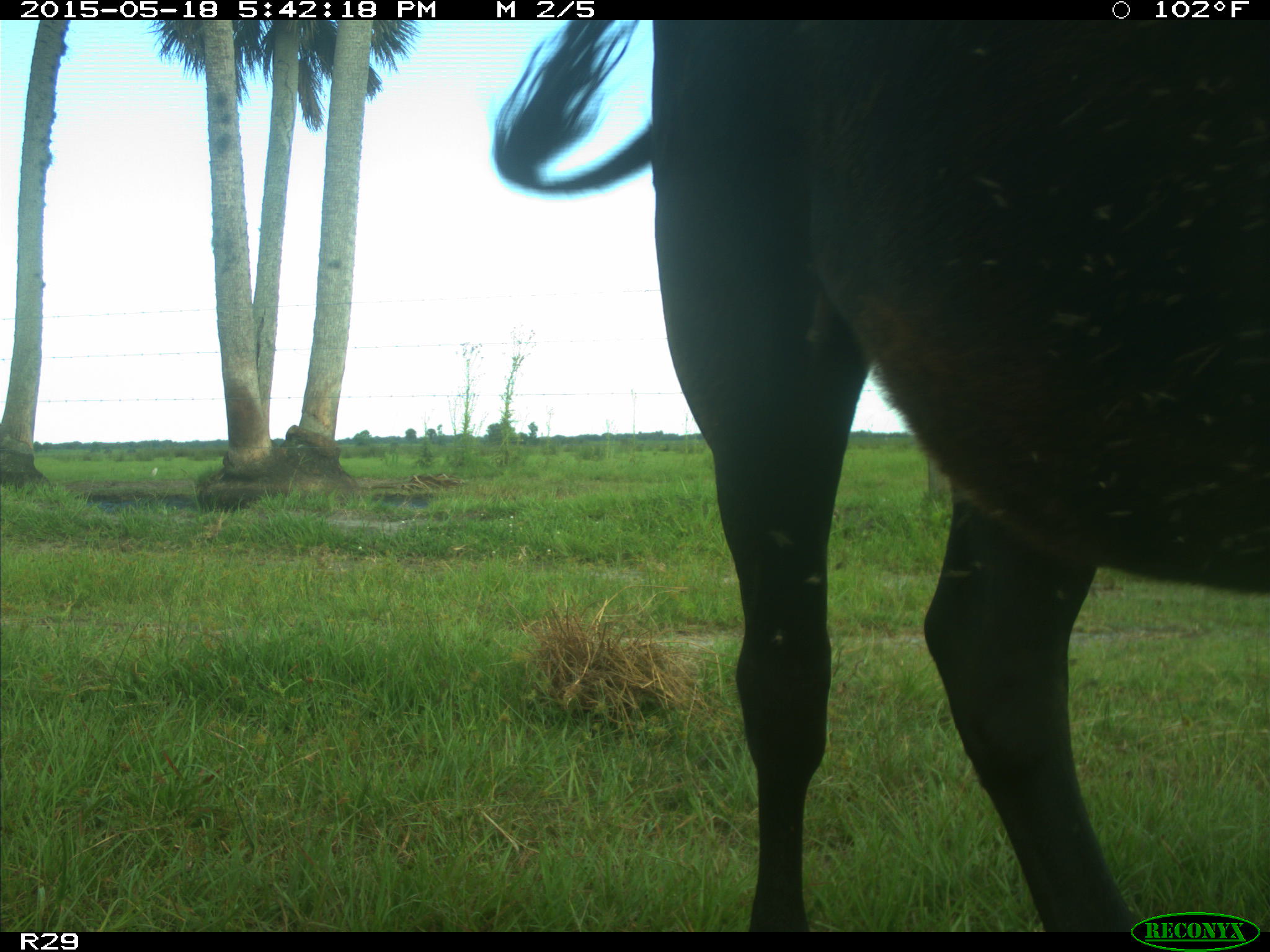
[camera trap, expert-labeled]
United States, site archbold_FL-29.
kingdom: Animalia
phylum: Chordata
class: Mammalia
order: Artiodactyla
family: Bovidae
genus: Bos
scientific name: Bos taurus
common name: domestic cow